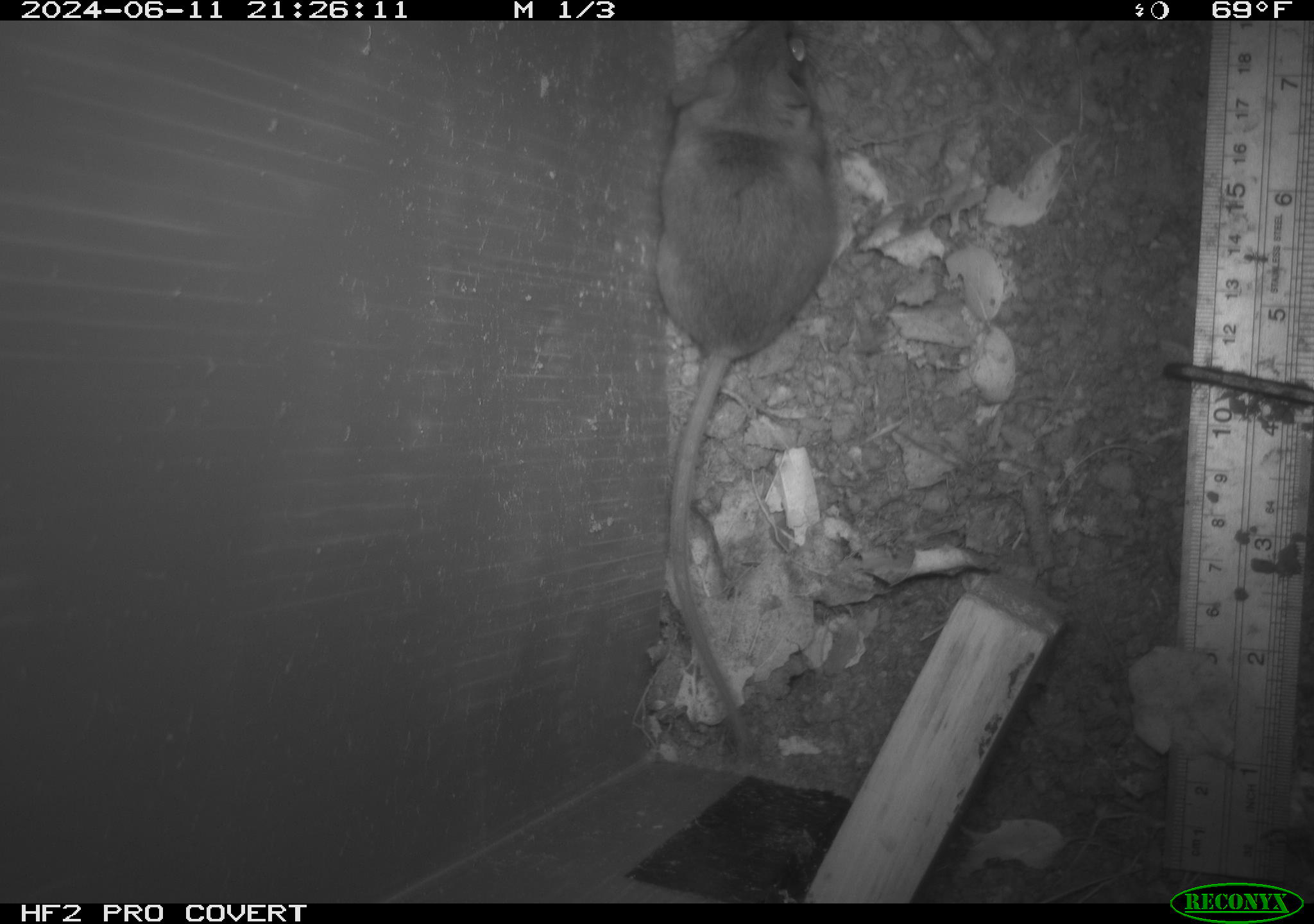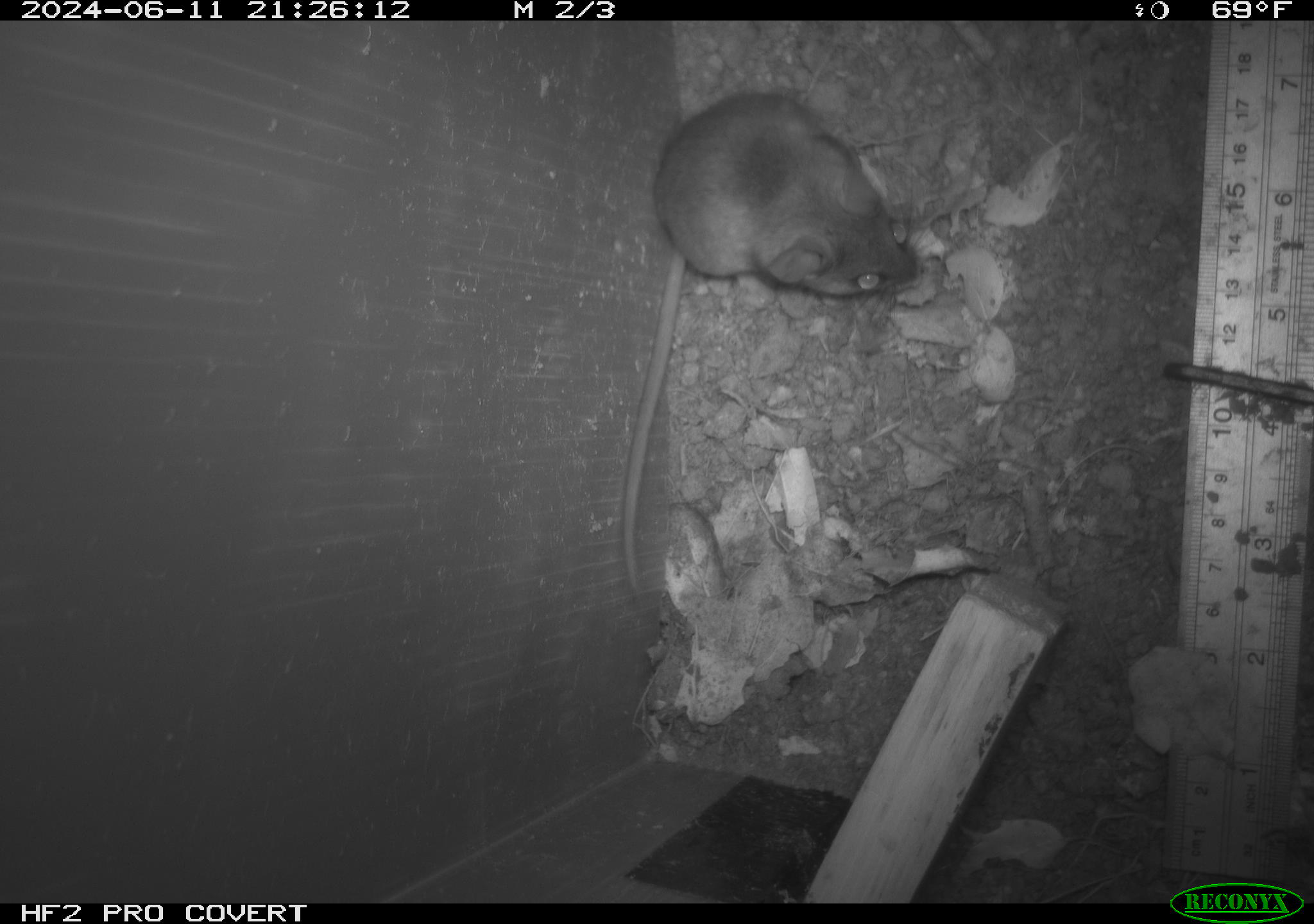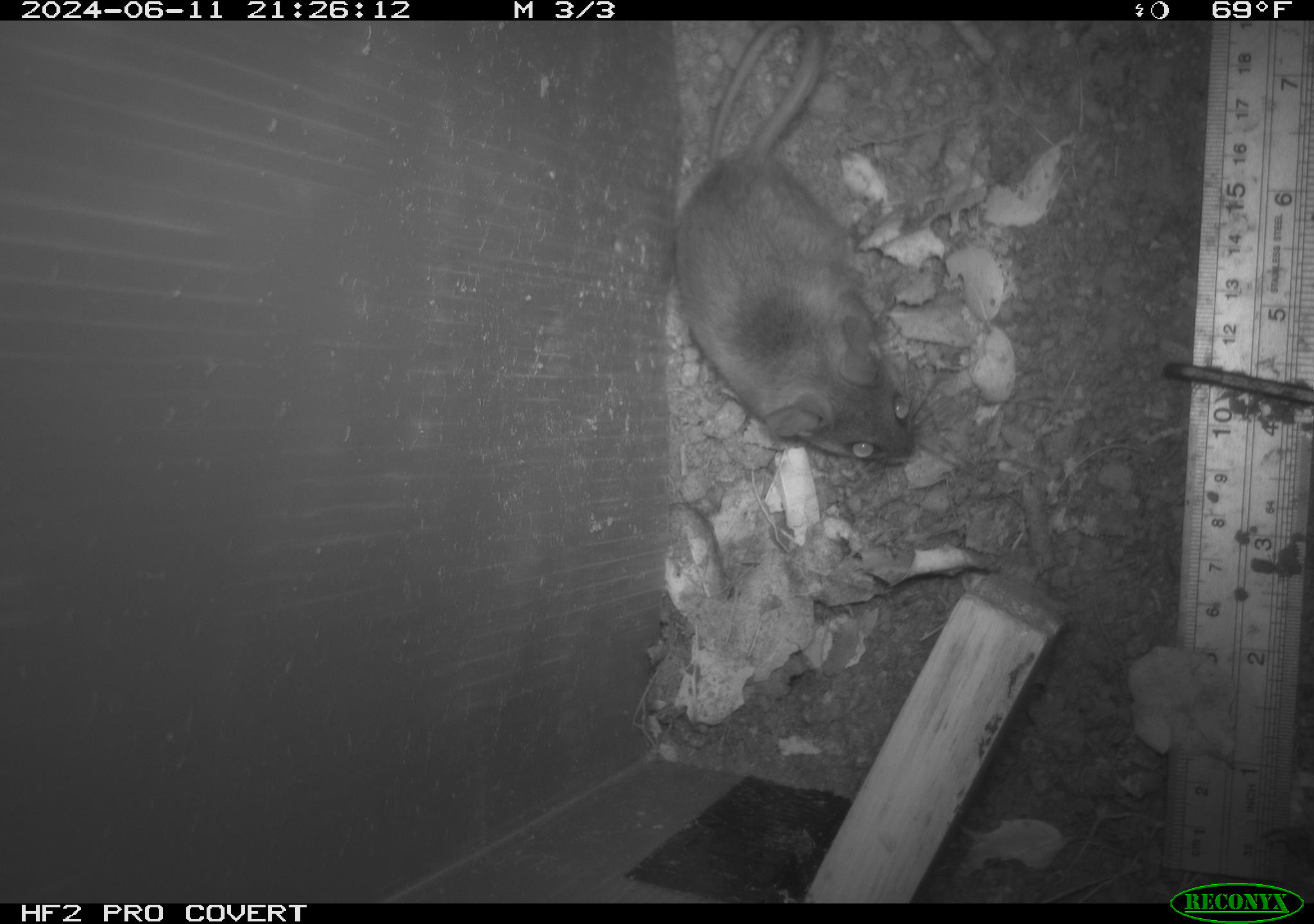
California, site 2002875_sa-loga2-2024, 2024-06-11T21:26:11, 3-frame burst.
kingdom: Animalia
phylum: Chordata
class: Mammalia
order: Rodentia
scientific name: Rodentia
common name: rodent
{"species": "rodent (Rodentia)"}